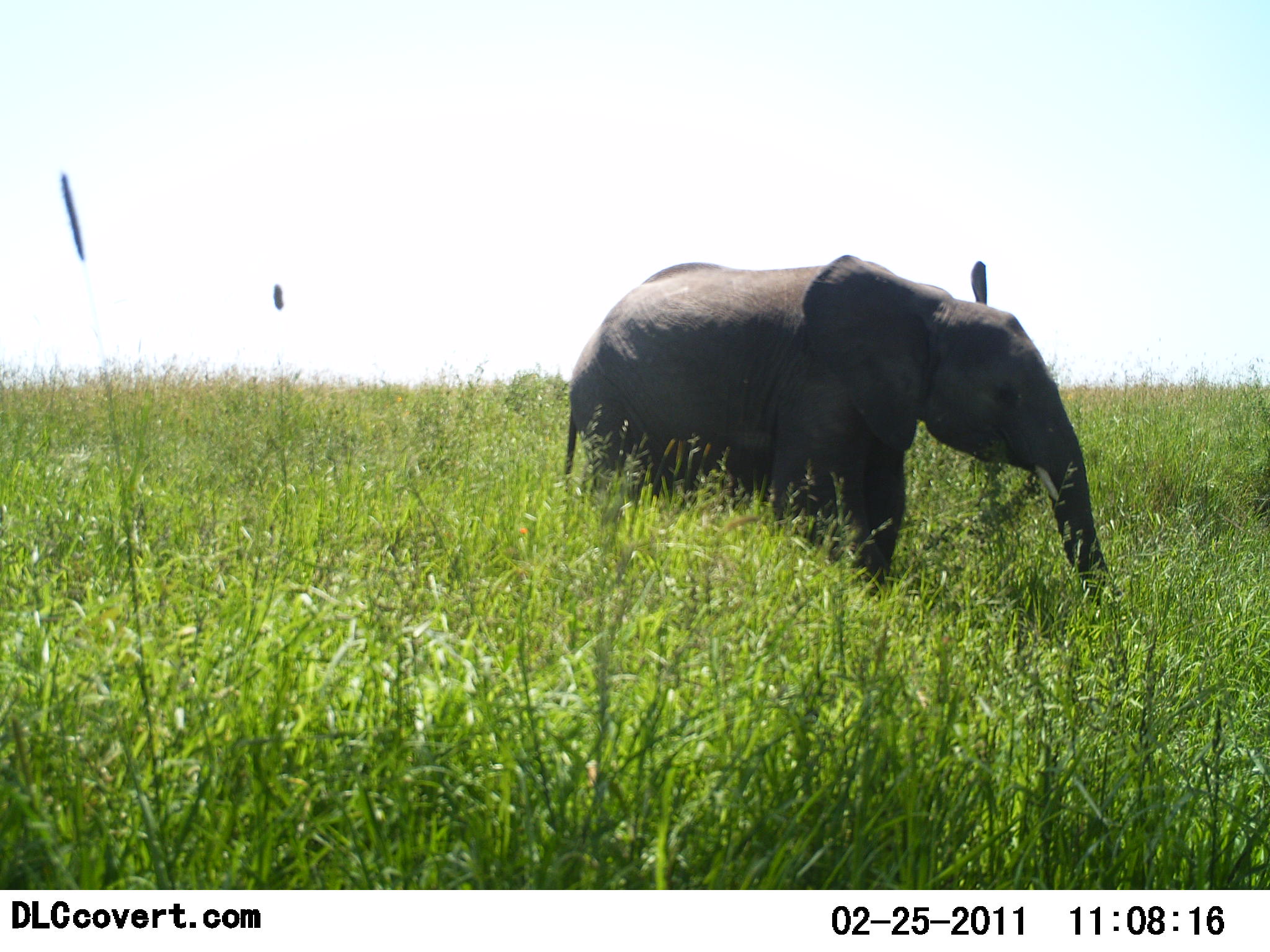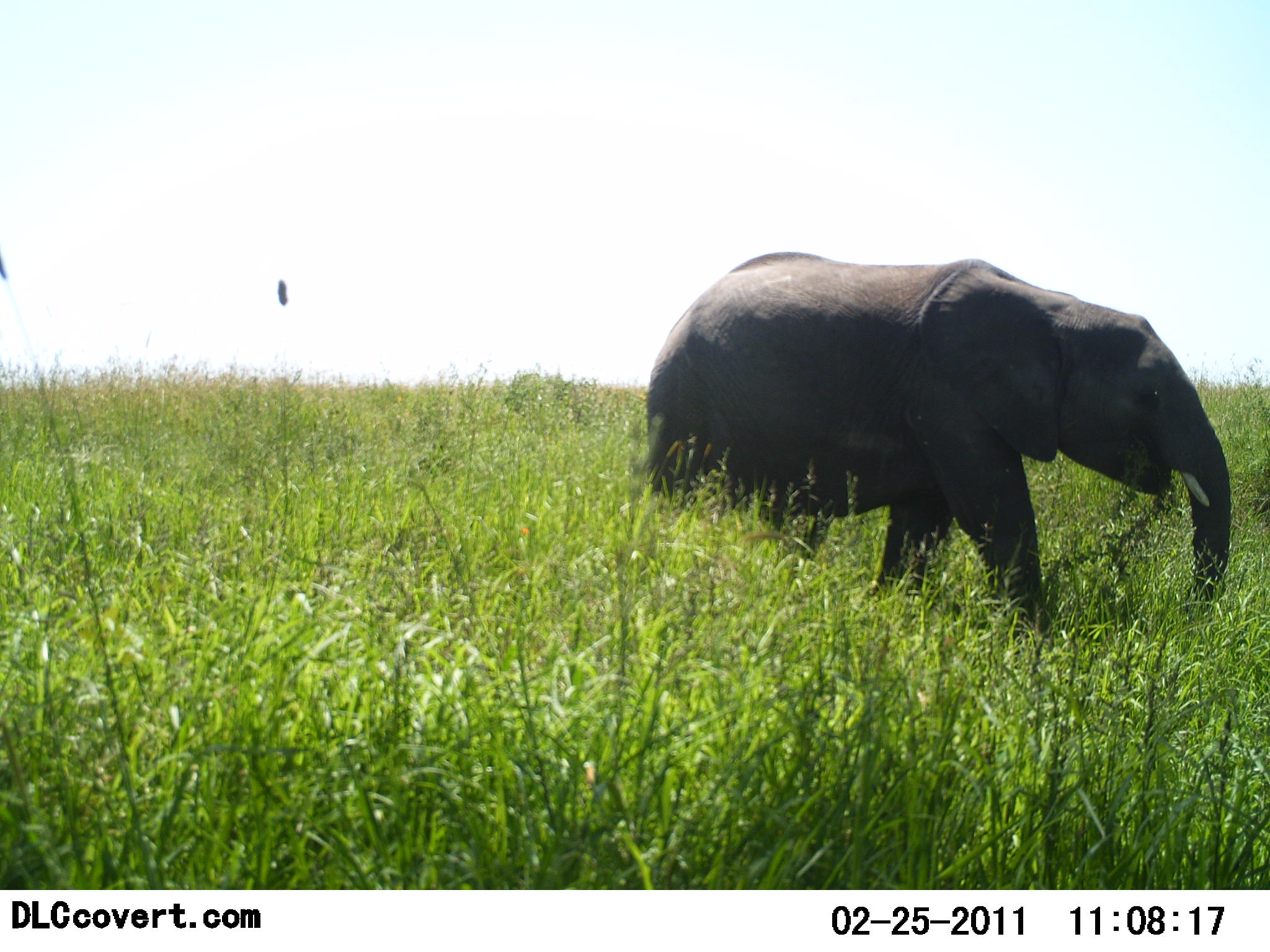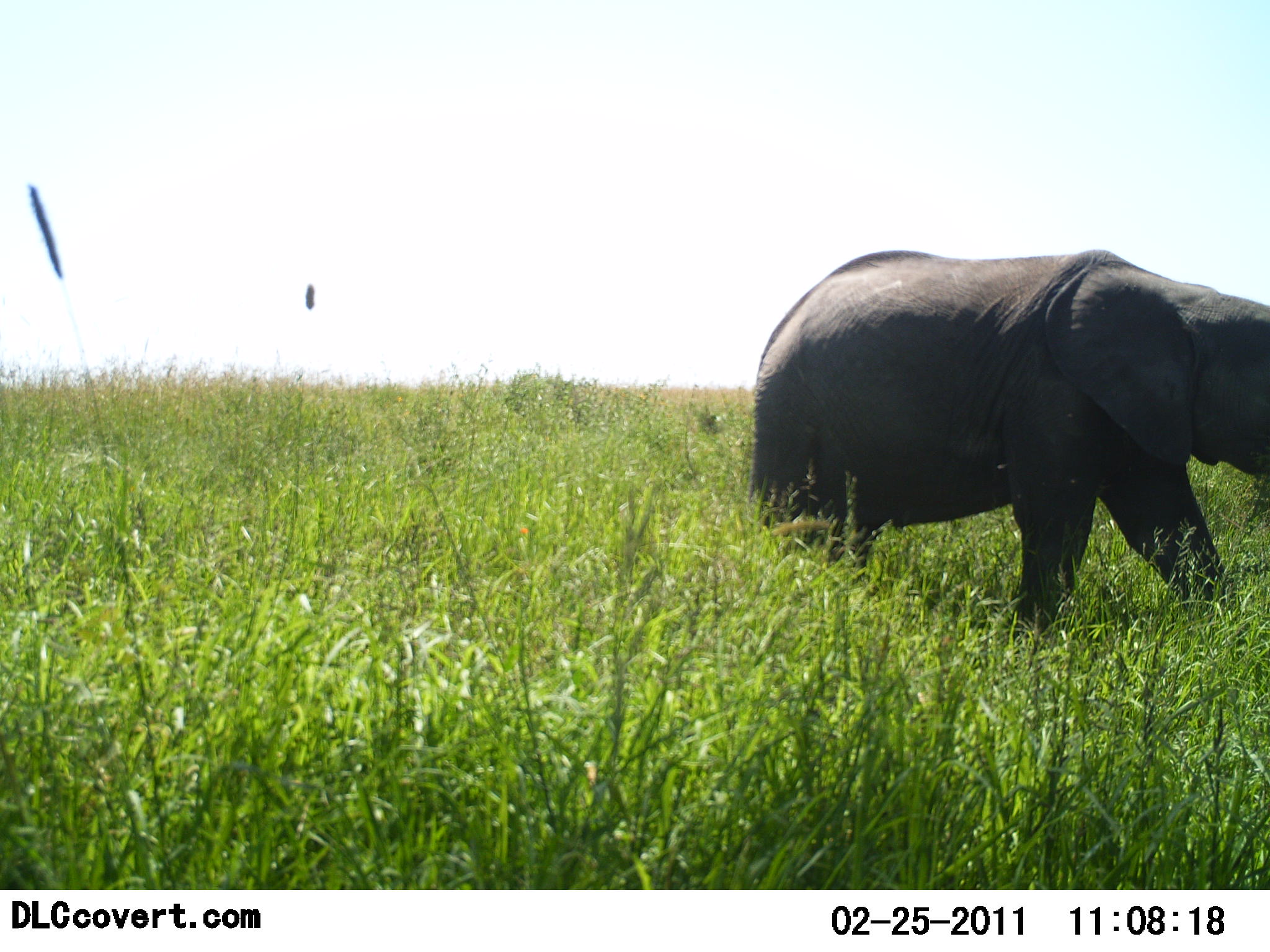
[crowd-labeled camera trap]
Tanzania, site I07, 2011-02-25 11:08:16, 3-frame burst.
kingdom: Animalia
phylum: Chordata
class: Mammalia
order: Proboscidea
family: Elephantidae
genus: Loxodonta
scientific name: Loxodonta africana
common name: african bush elephant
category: elephant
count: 1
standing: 13%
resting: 7%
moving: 87%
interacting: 0%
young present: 27%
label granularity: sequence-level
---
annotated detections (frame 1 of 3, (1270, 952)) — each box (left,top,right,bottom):
animal: (561,252,1121,613)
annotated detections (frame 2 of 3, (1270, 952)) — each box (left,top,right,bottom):
animal: (645,250,1229,652)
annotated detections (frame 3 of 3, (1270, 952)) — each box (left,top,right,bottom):
animal: (747,249,1270,645)